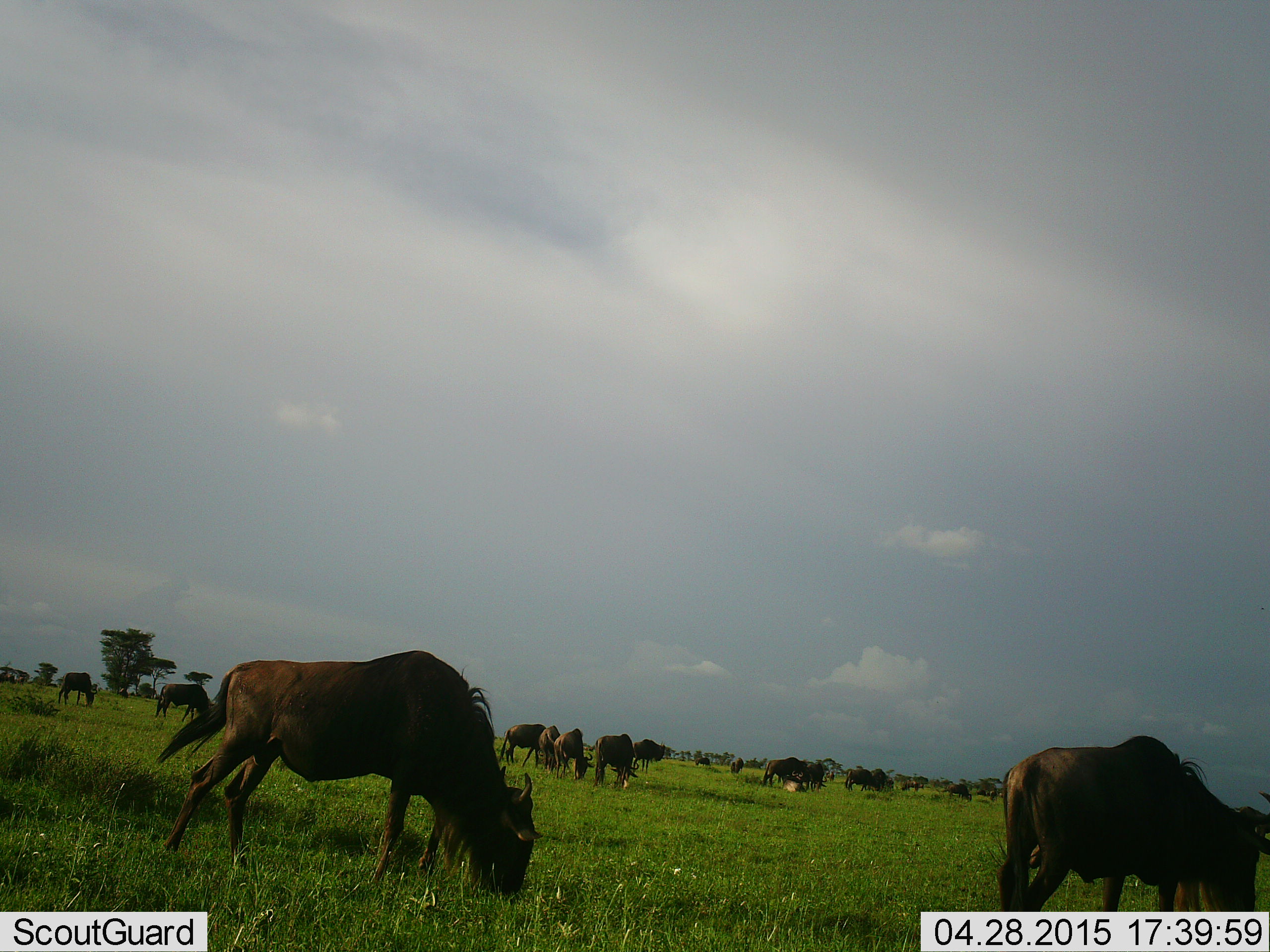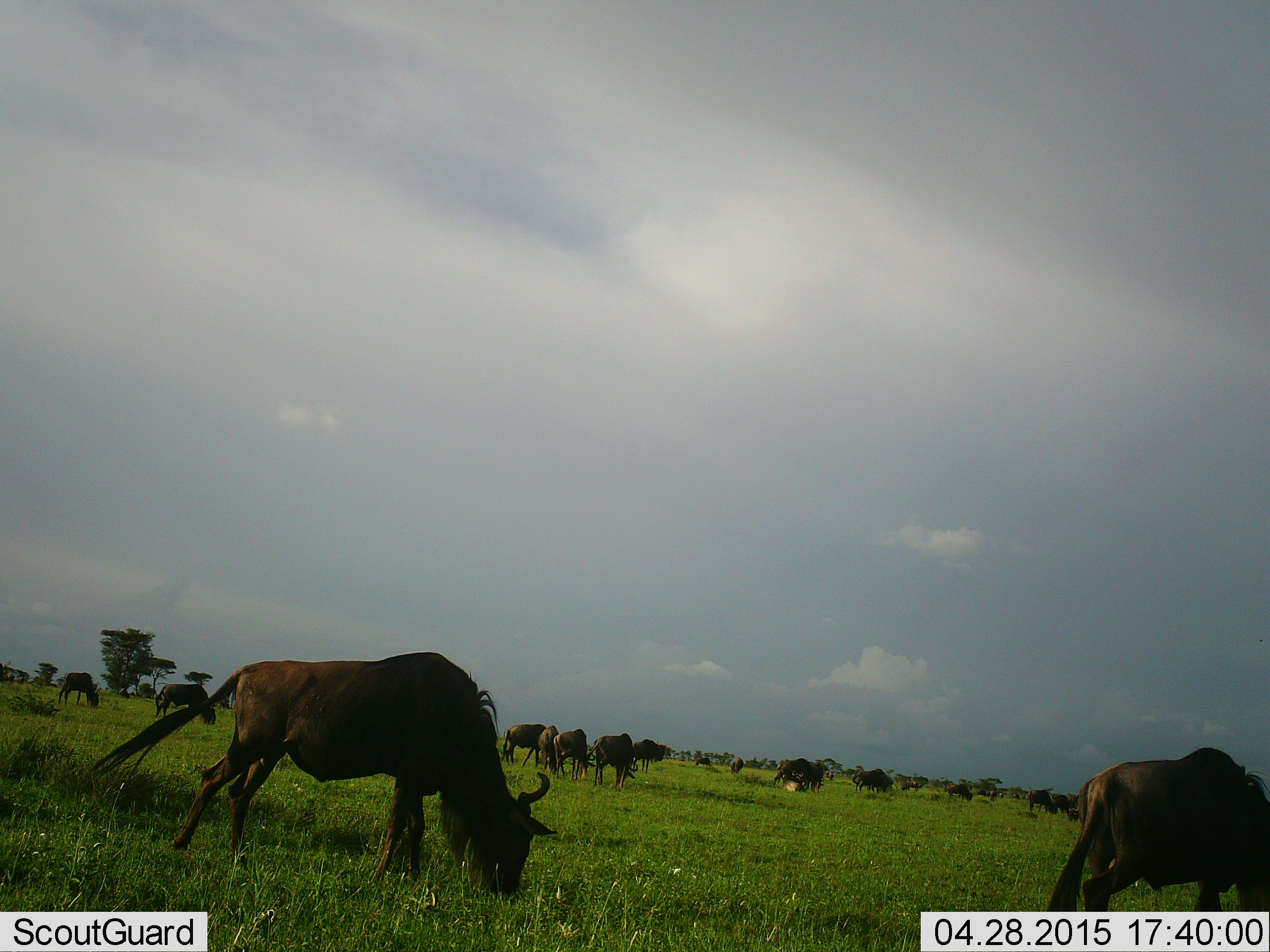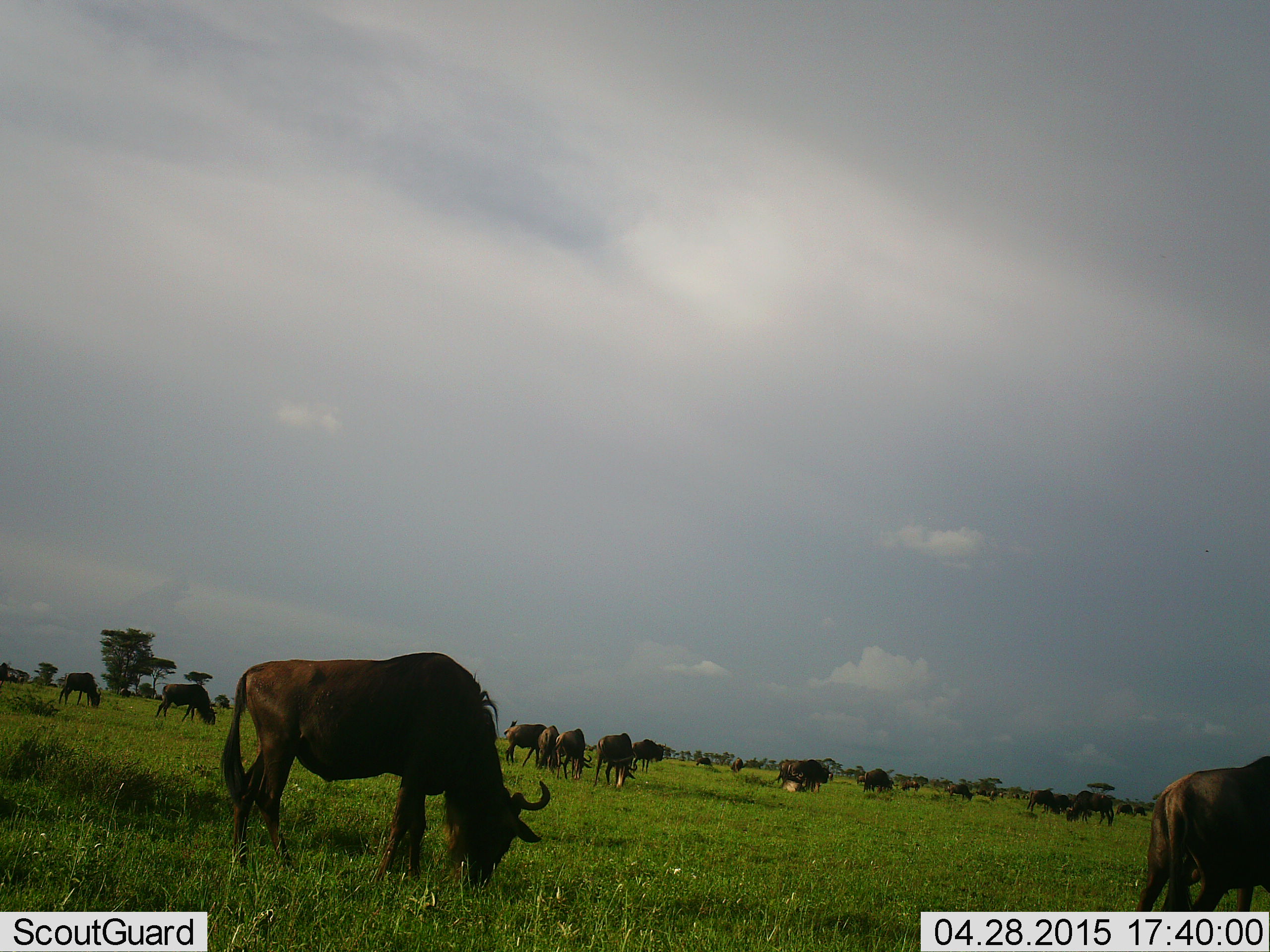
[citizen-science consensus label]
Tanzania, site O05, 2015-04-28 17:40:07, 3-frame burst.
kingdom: Animalia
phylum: Chordata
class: Mammalia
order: Artiodactyla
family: Bovidae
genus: Connochaetes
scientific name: Connochaetes taurinus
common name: blue wildebeest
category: wildebeest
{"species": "wildebeest (blue wildebeest) (Connochaetes taurinus)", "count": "11-50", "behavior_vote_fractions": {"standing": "20%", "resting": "0%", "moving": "40%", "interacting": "0%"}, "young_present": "0%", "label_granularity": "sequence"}